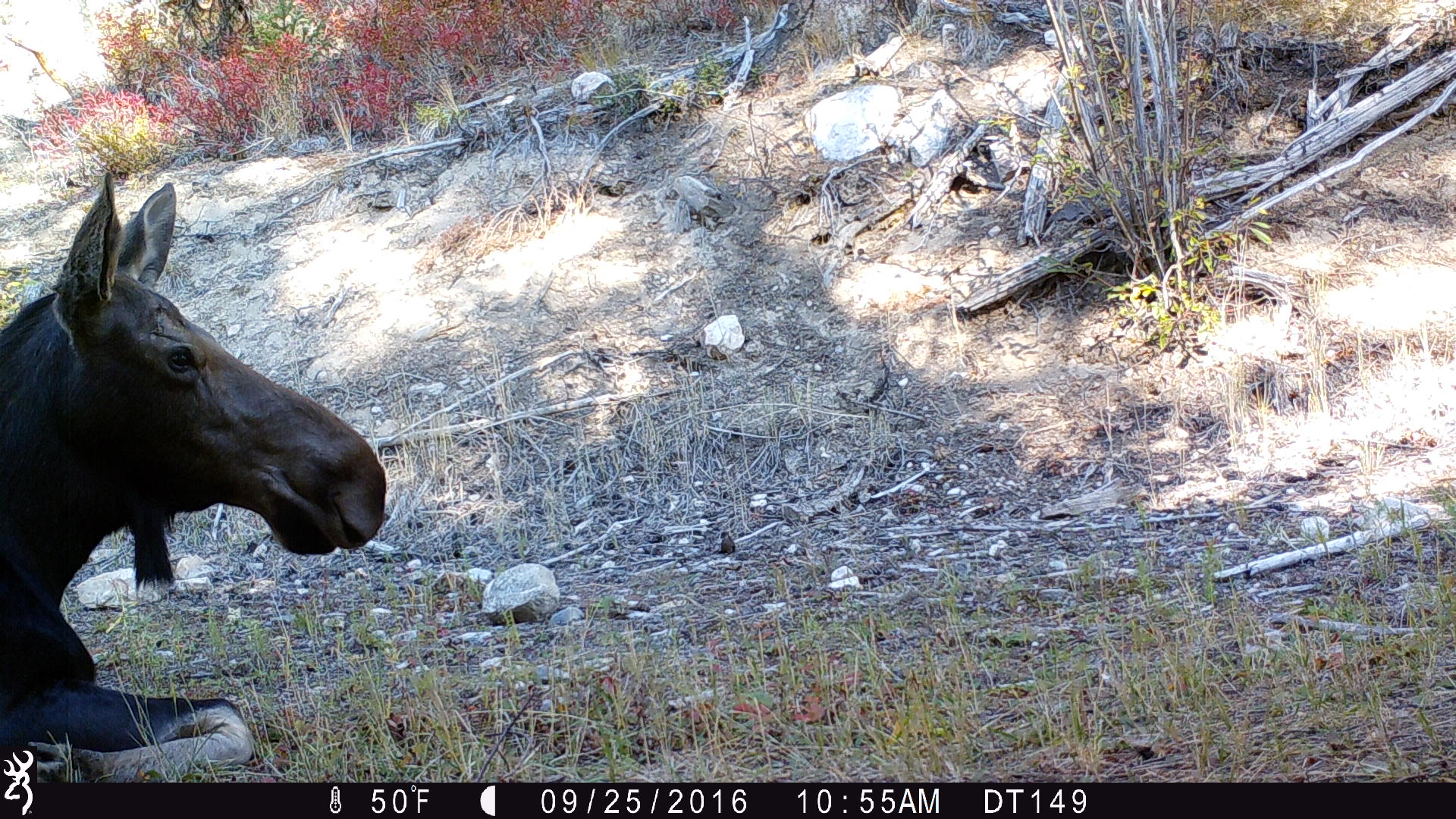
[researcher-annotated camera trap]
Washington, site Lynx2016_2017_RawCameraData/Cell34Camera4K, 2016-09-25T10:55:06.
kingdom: Animalia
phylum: Chordata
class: Mammalia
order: Artiodactyla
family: Cervidae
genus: Alces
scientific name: Alces alces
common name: moose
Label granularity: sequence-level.